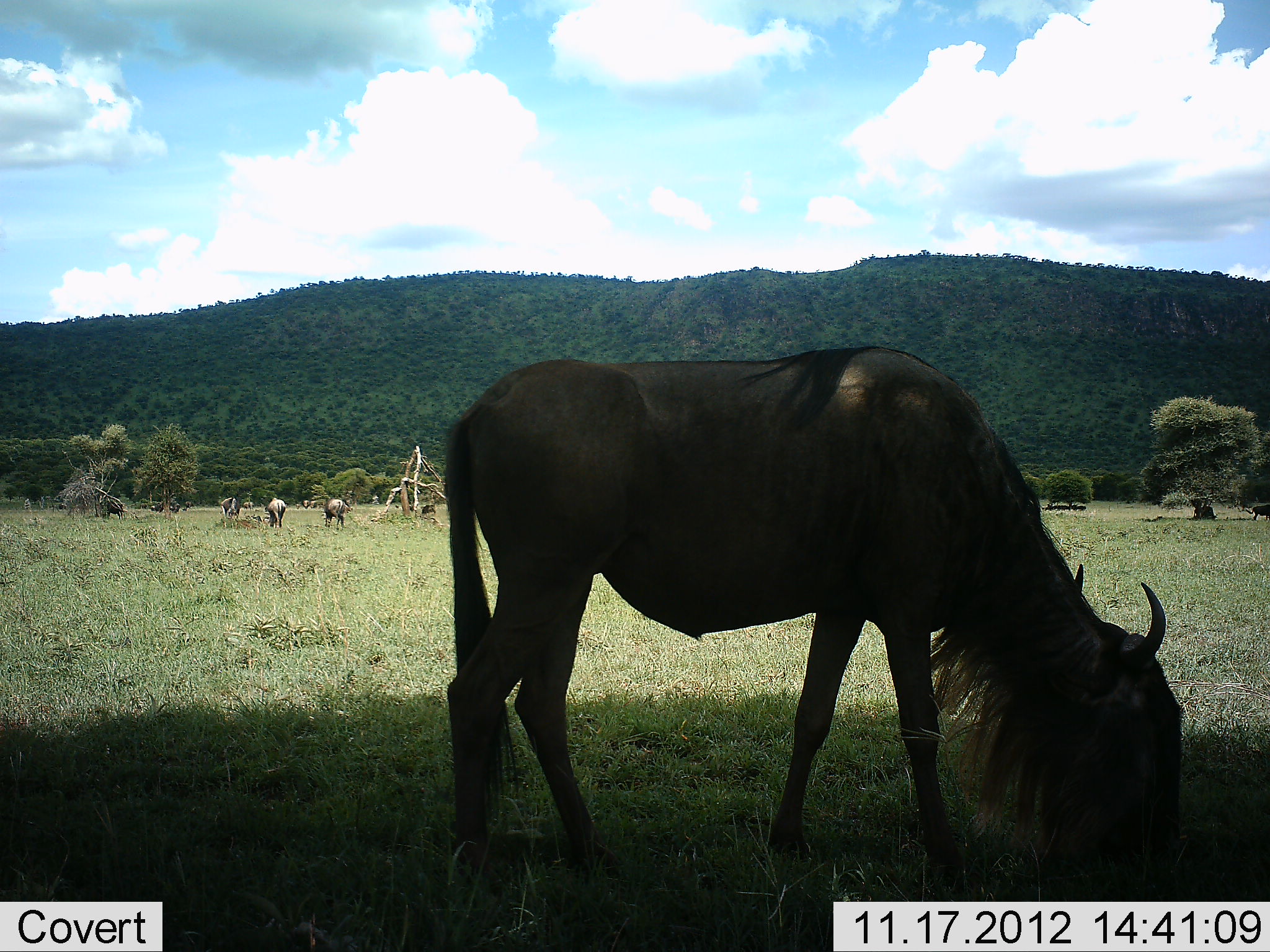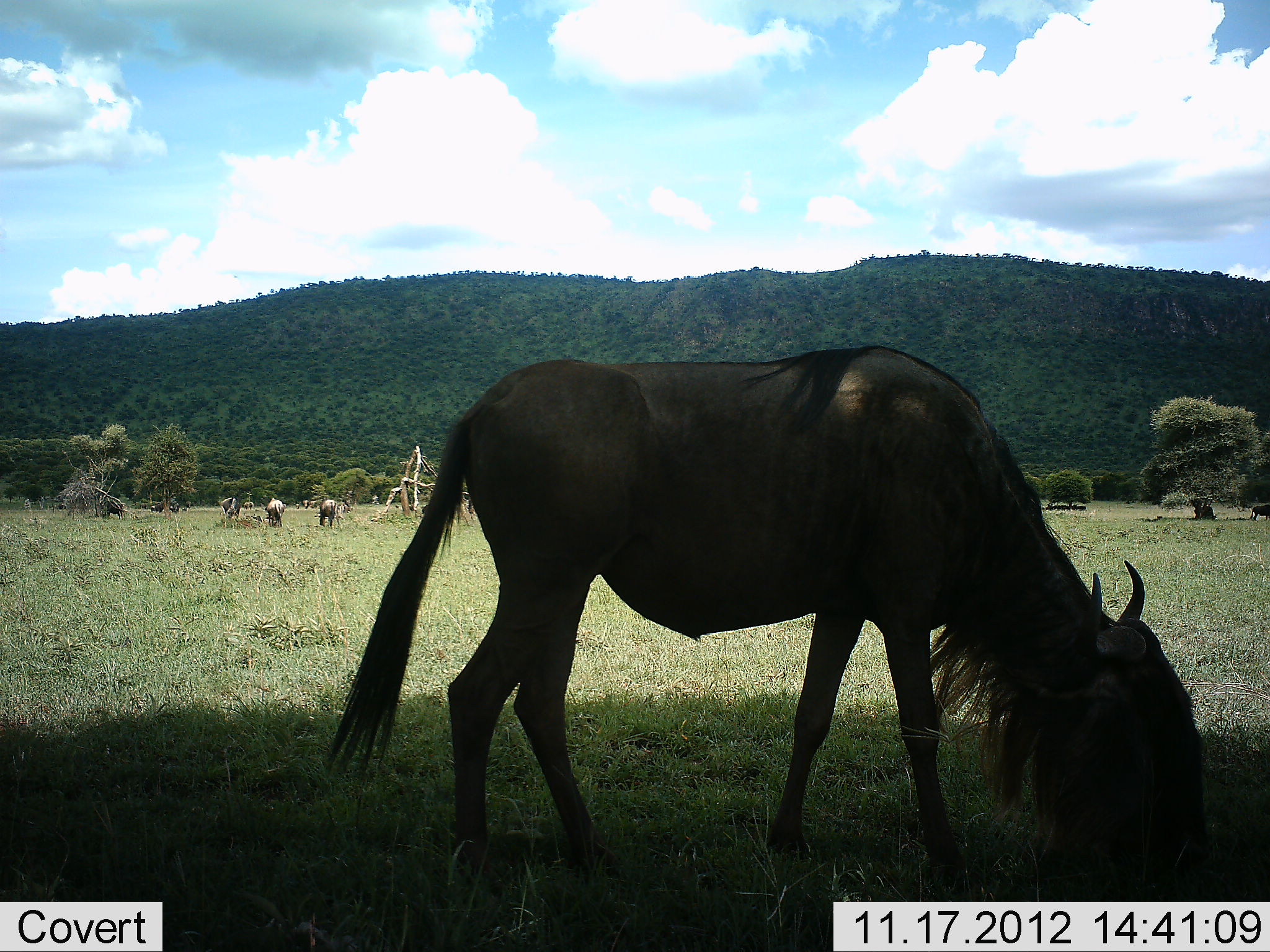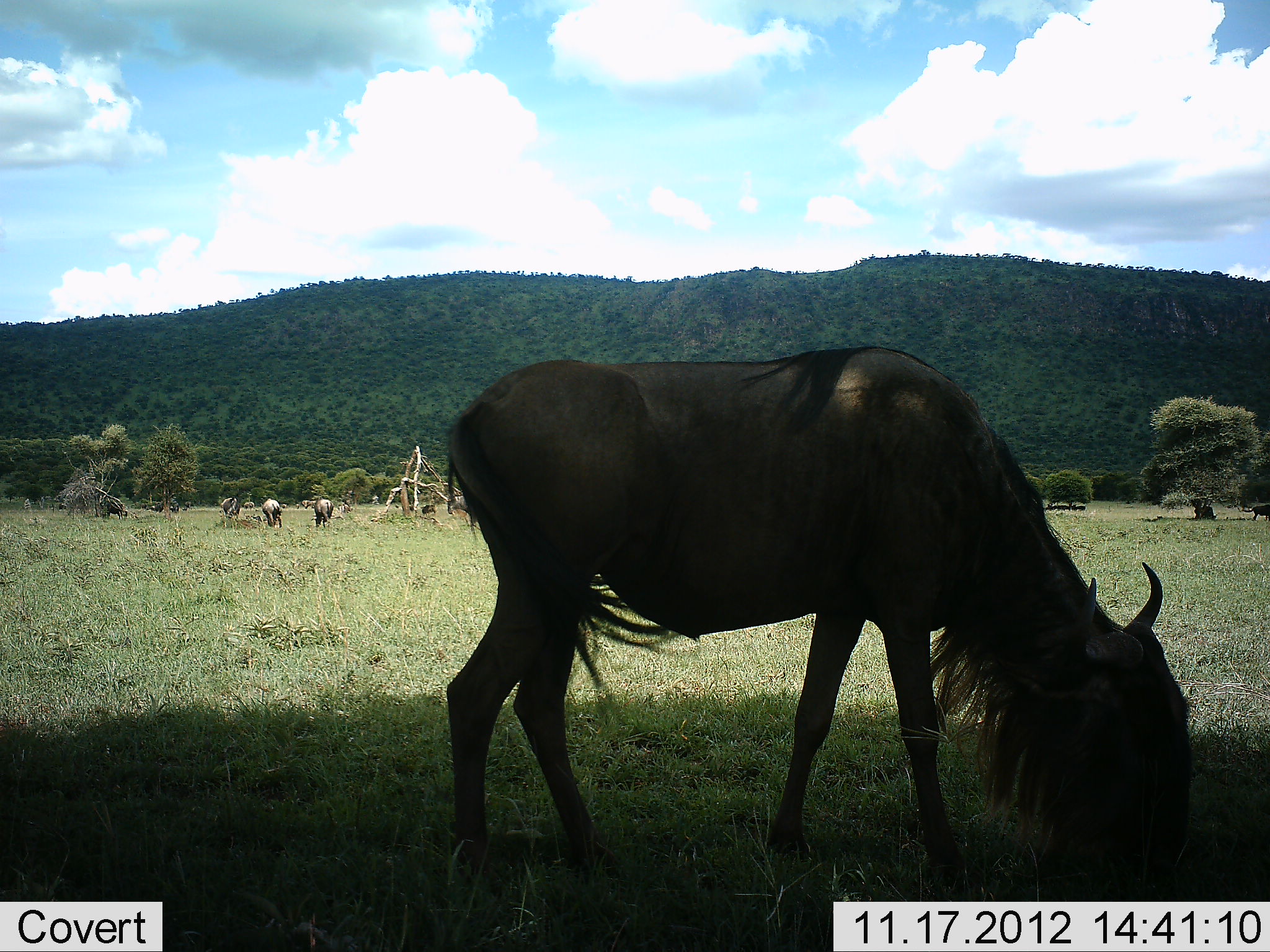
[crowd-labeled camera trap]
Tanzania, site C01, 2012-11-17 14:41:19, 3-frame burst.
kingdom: Animalia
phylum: Chordata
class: Mammalia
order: Artiodactyla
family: Bovidae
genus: Connochaetes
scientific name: Connochaetes taurinus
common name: blue wildebeest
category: wildebeest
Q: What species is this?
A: Wildebeest (blue wildebeest) (Connochaetes taurinus).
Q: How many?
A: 5.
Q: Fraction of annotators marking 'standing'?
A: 30%.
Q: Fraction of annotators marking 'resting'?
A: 0%.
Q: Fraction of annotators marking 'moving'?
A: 0%.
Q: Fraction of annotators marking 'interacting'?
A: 0%.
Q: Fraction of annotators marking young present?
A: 0%.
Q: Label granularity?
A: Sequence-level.